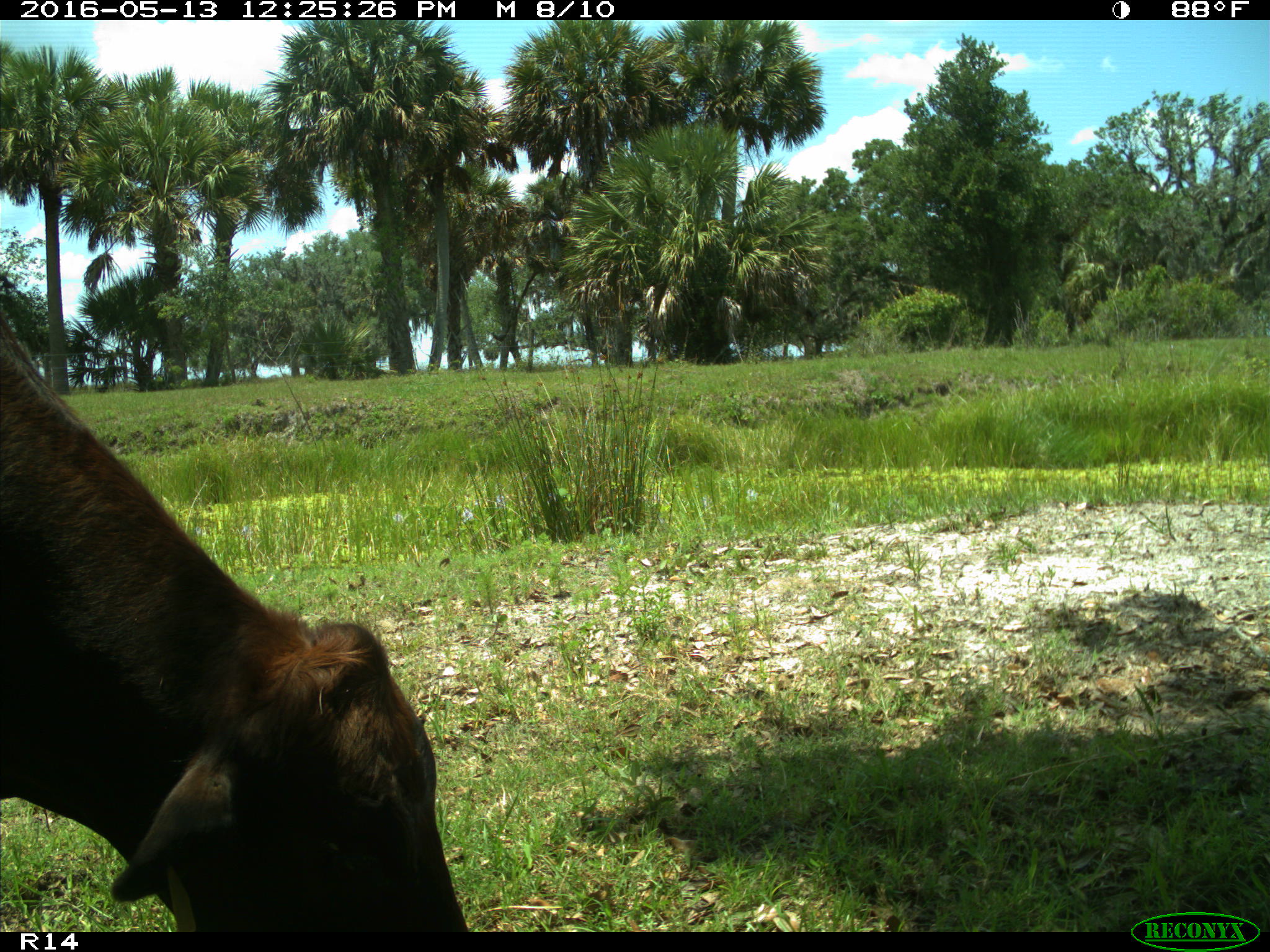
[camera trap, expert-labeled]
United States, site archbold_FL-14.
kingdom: Animalia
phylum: Chordata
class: Mammalia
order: Artiodactyla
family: Bovidae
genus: Bos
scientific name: Bos taurus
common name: domestic cow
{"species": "Bos taurus (domestic cow)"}